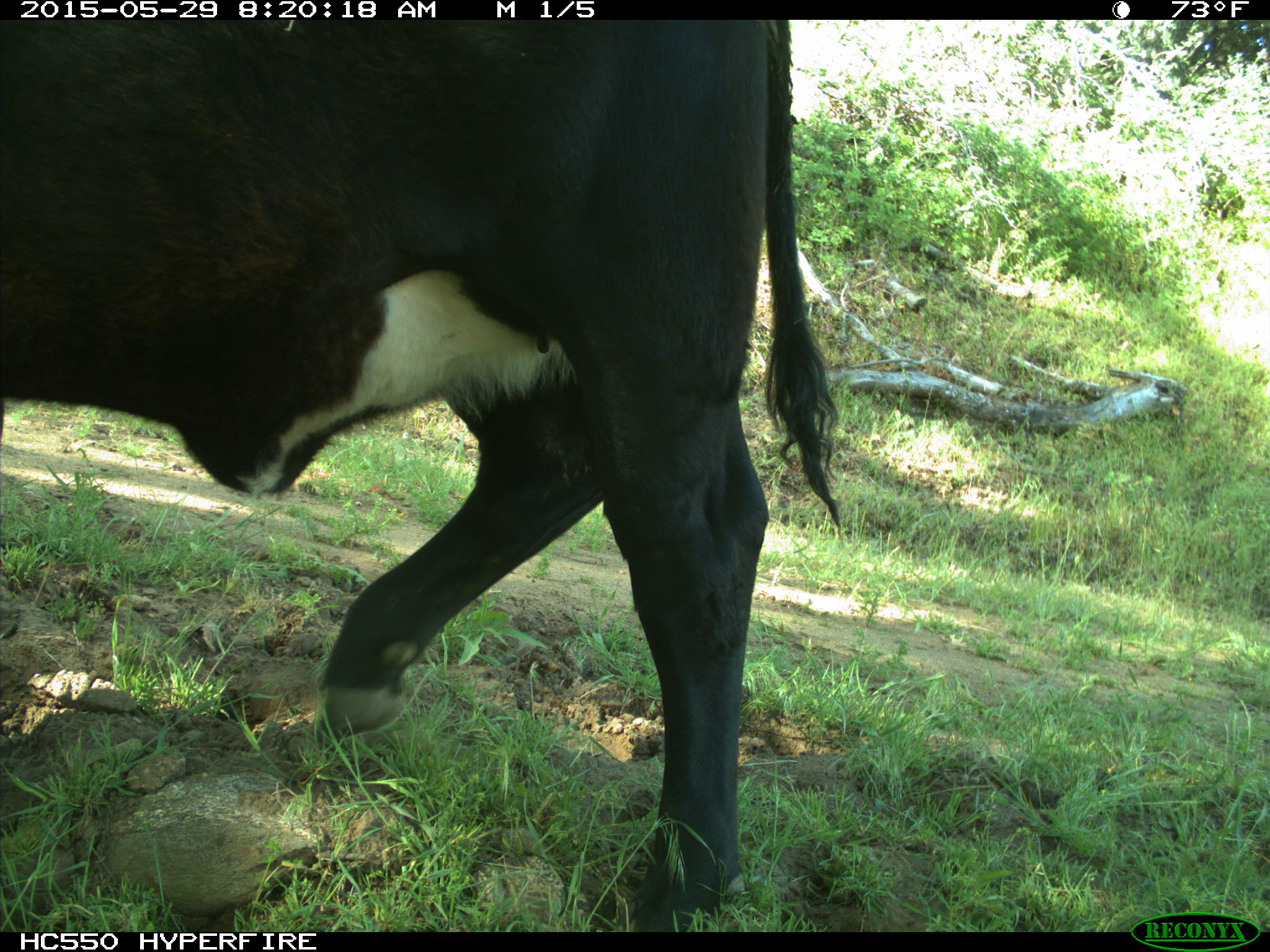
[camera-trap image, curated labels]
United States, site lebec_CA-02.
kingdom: Animalia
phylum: Chordata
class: Mammalia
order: Artiodactyla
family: Bovidae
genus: Bos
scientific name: Bos taurus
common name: domestic cow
Bos taurus (domestic cow).